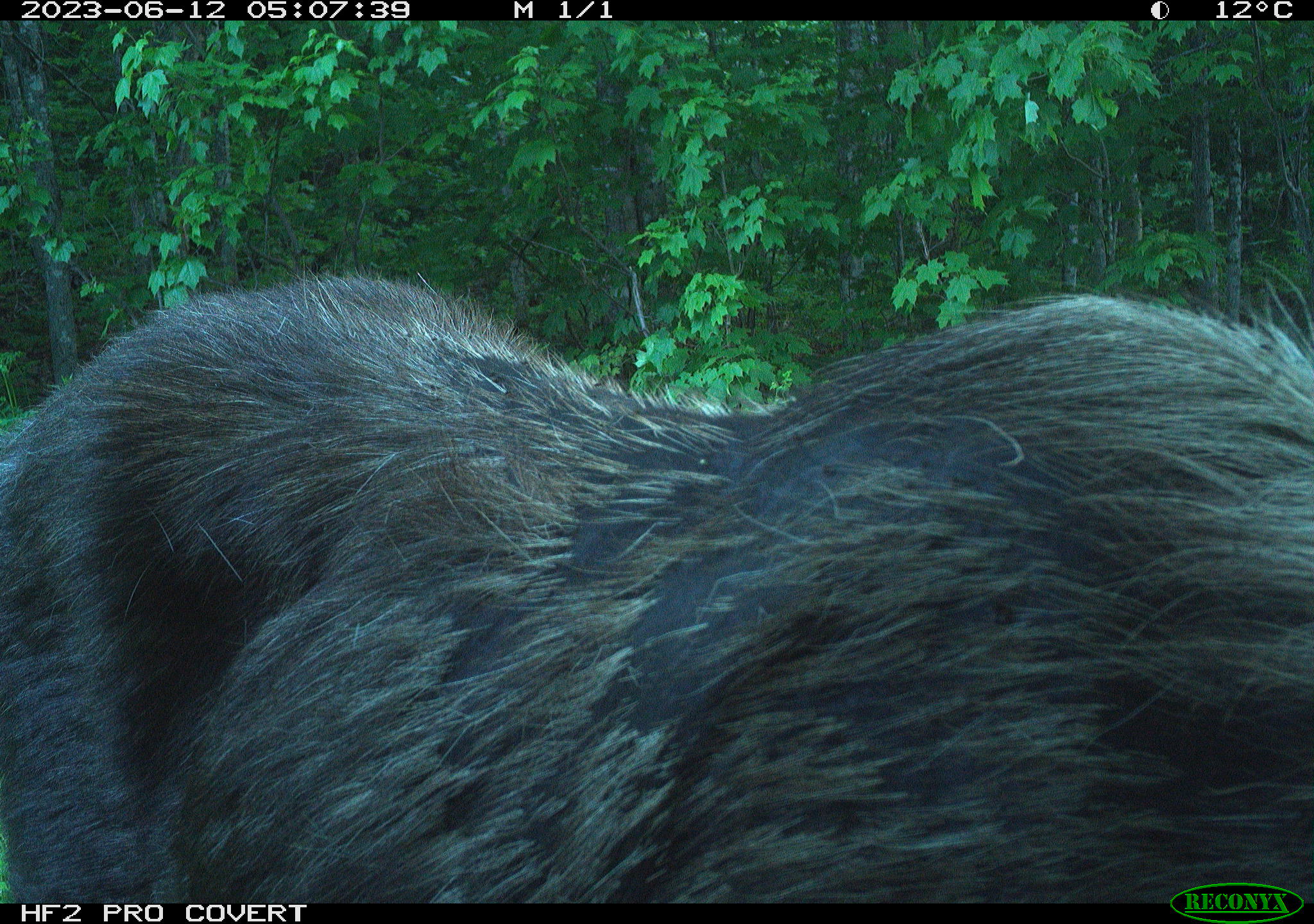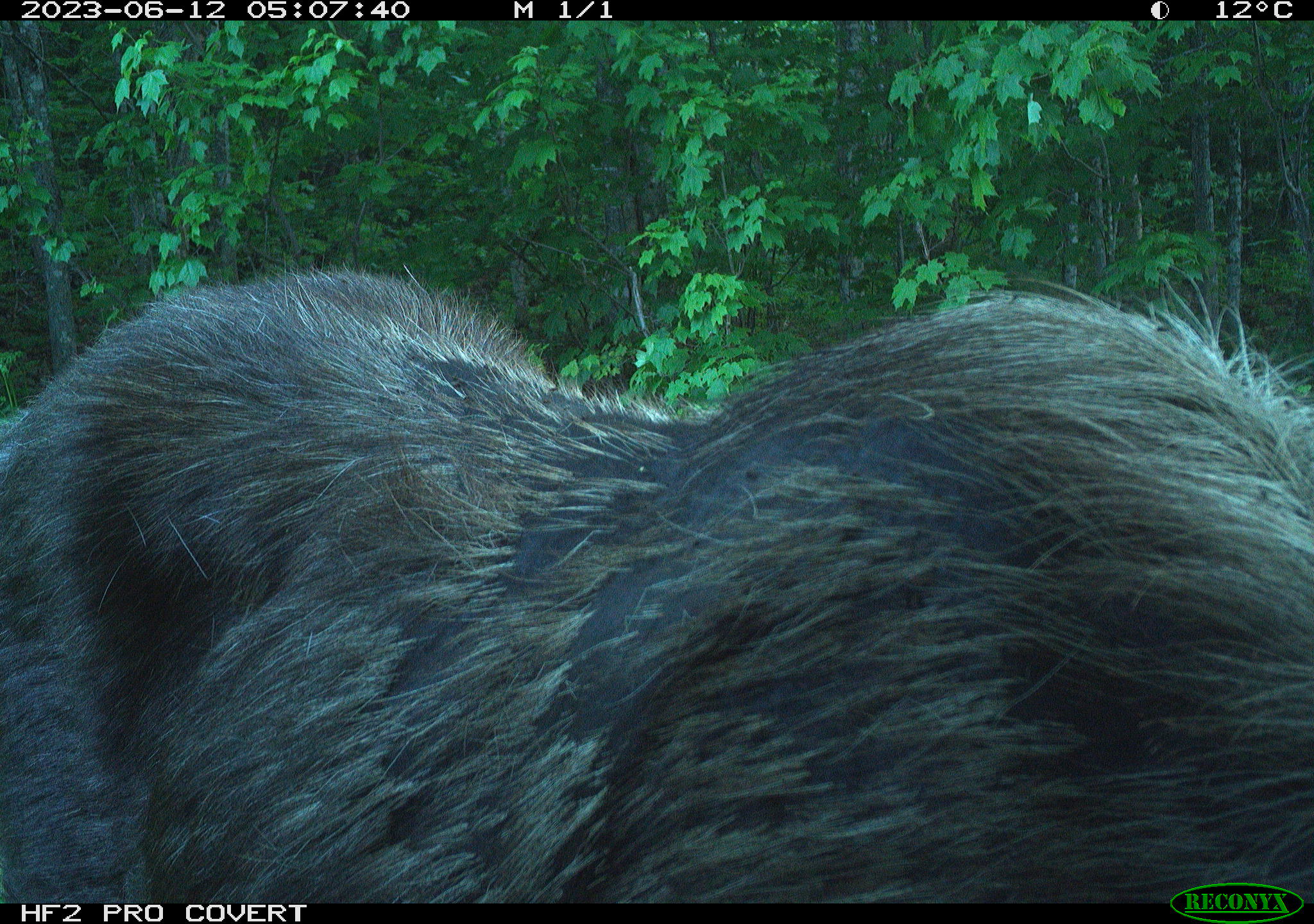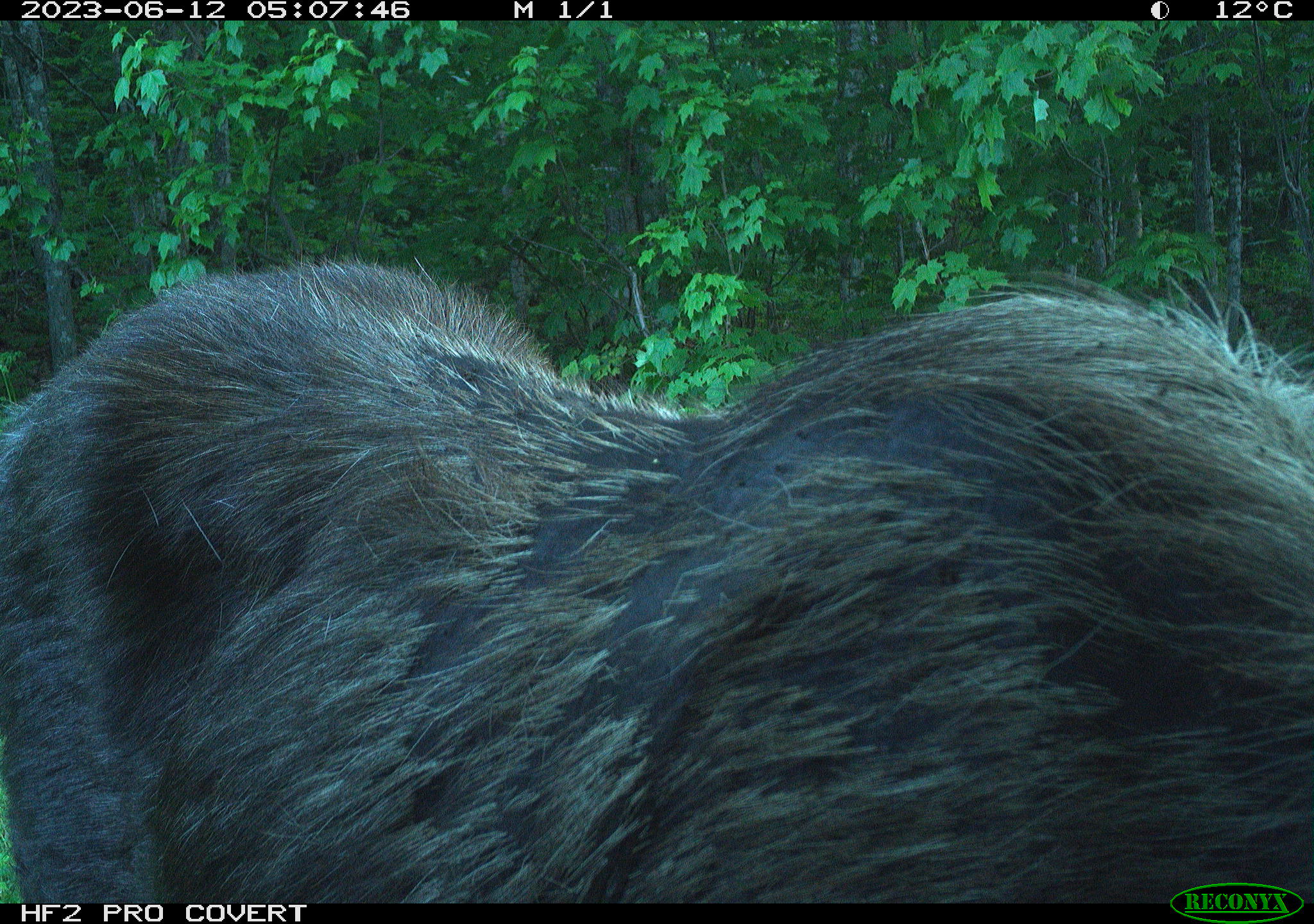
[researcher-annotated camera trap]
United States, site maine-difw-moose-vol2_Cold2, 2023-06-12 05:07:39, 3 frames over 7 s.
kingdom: Animalia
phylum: Chordata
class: Mammalia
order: Artiodactyla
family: Cervidae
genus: Alces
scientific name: Alces alces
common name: moose